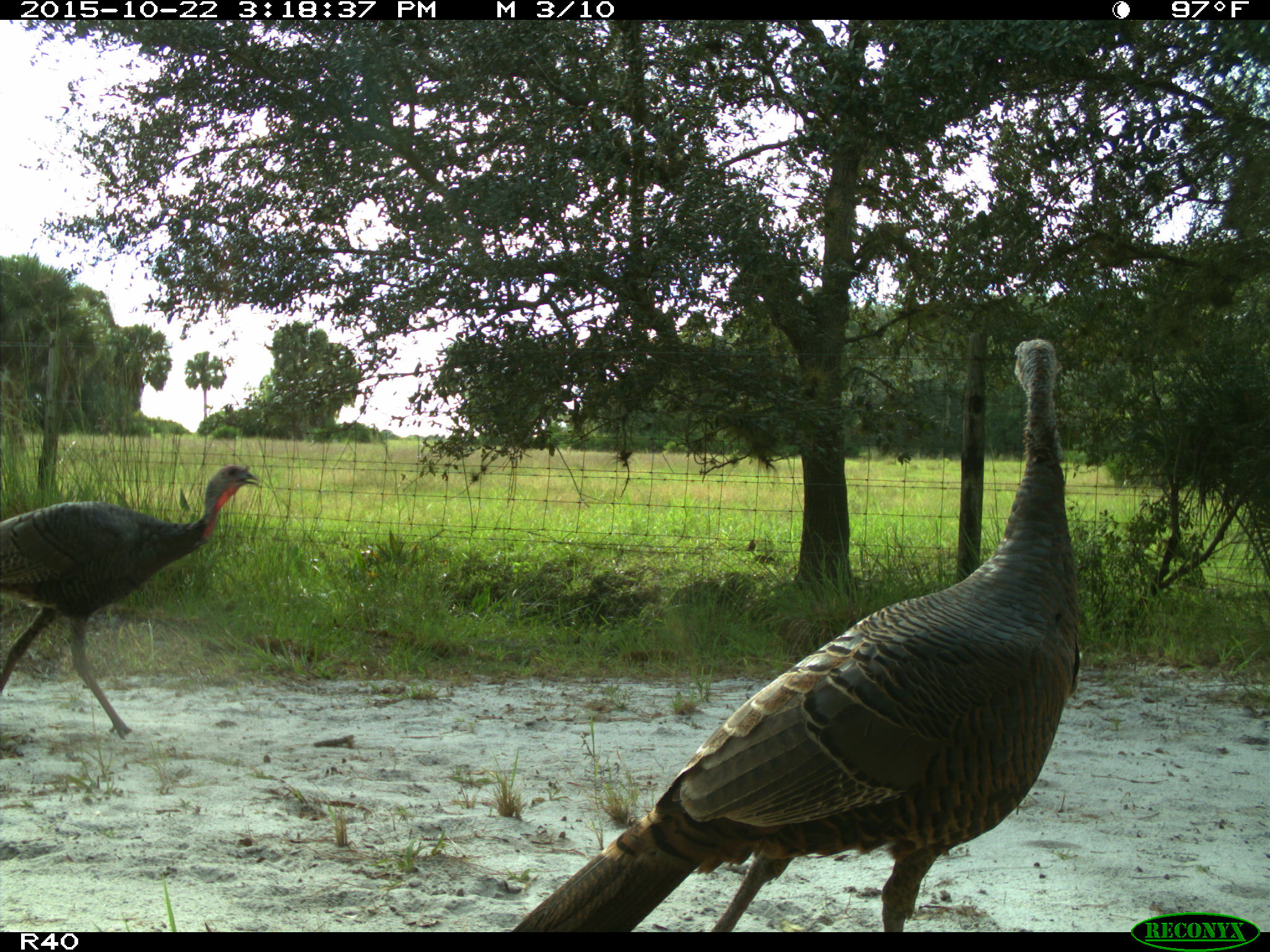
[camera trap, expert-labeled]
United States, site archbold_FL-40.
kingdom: Animalia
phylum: Chordata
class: Aves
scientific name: Aves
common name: birds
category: unidentified bird